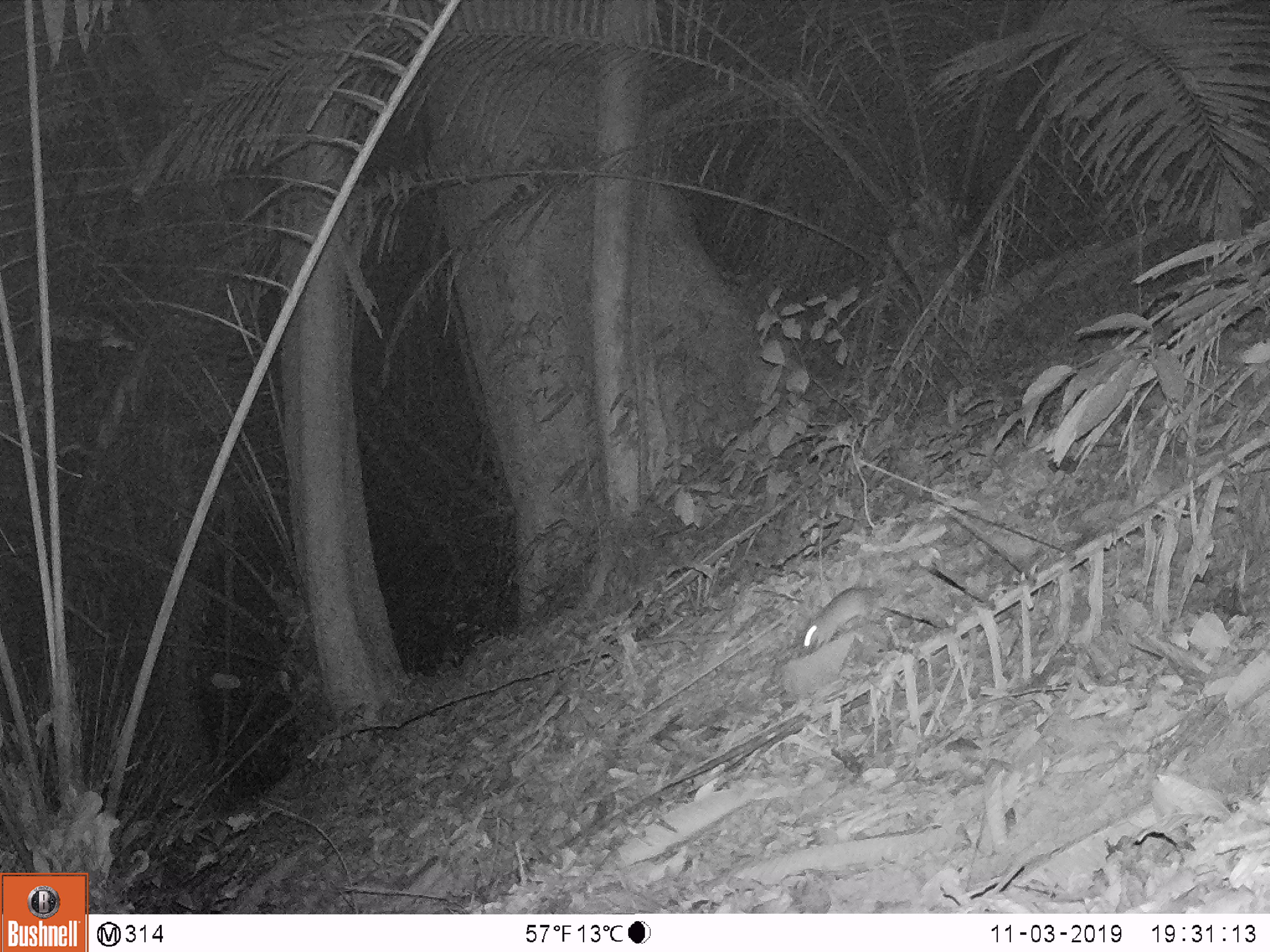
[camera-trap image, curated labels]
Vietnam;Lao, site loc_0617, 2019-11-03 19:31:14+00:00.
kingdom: Animalia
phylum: Chordata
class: Mammalia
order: Rodentia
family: Muridae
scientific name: Muridae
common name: old-world mice and rats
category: unidentified murid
Unidentified murid (old-world mice and rats) (Muridae). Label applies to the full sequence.